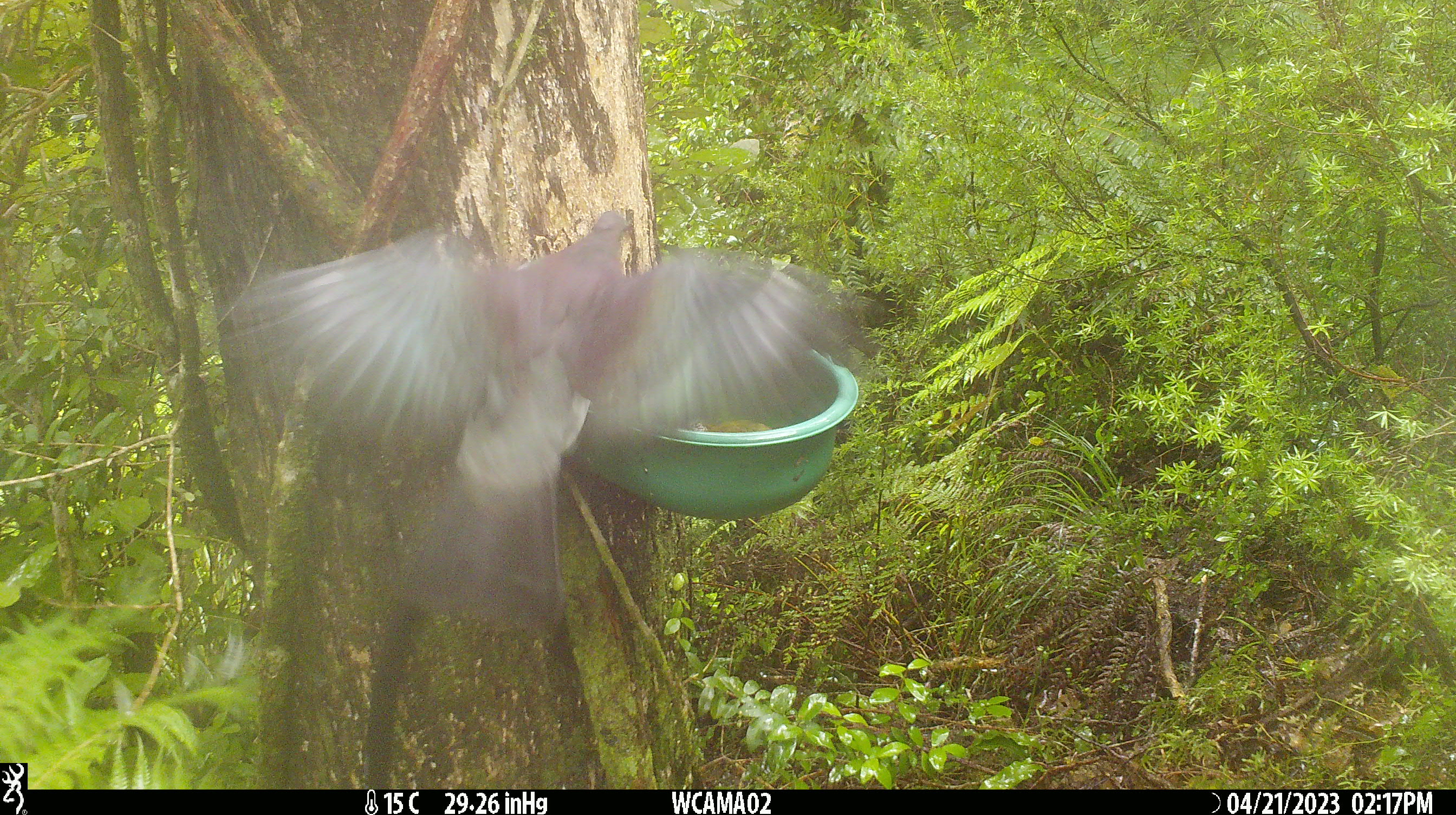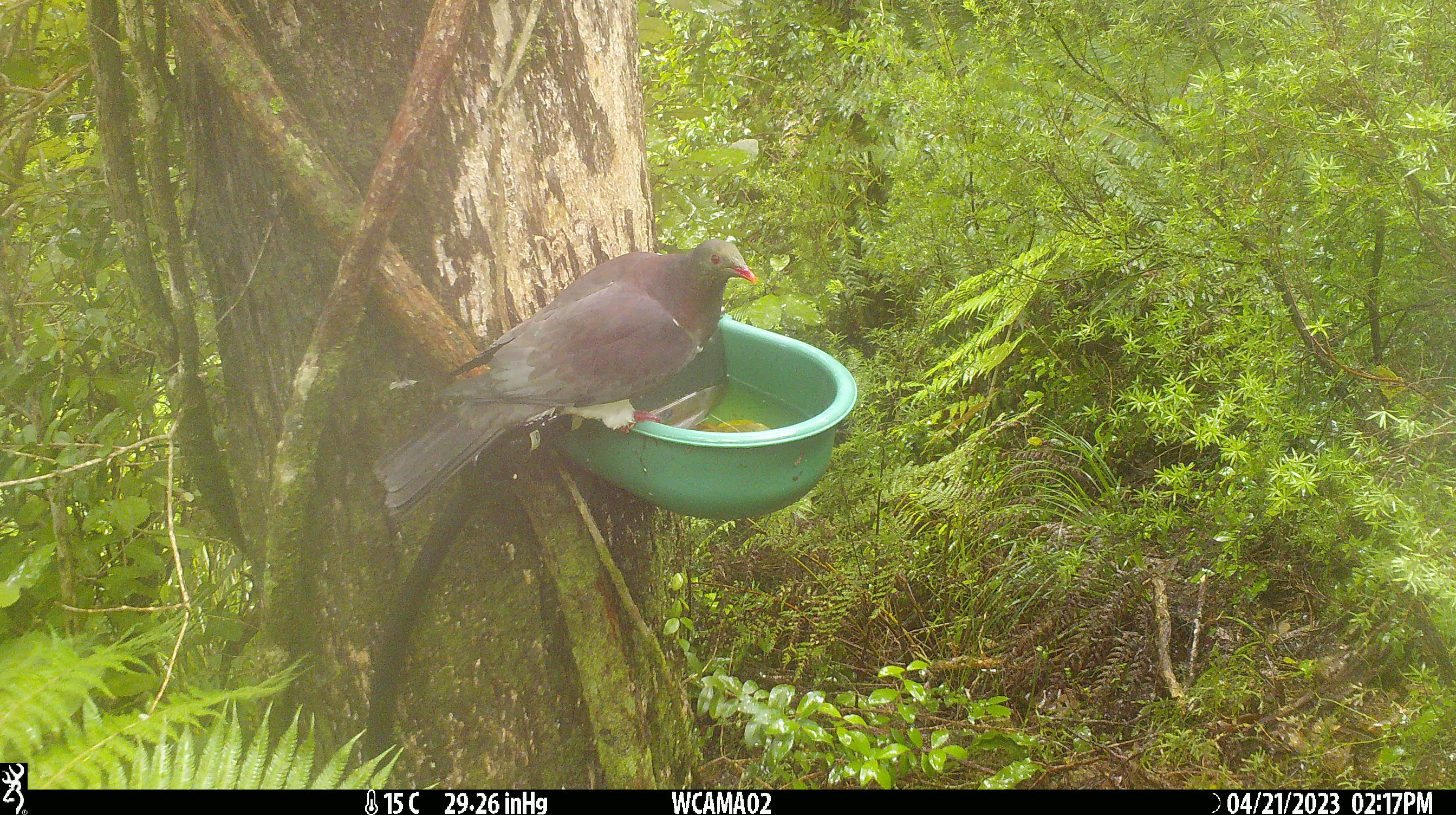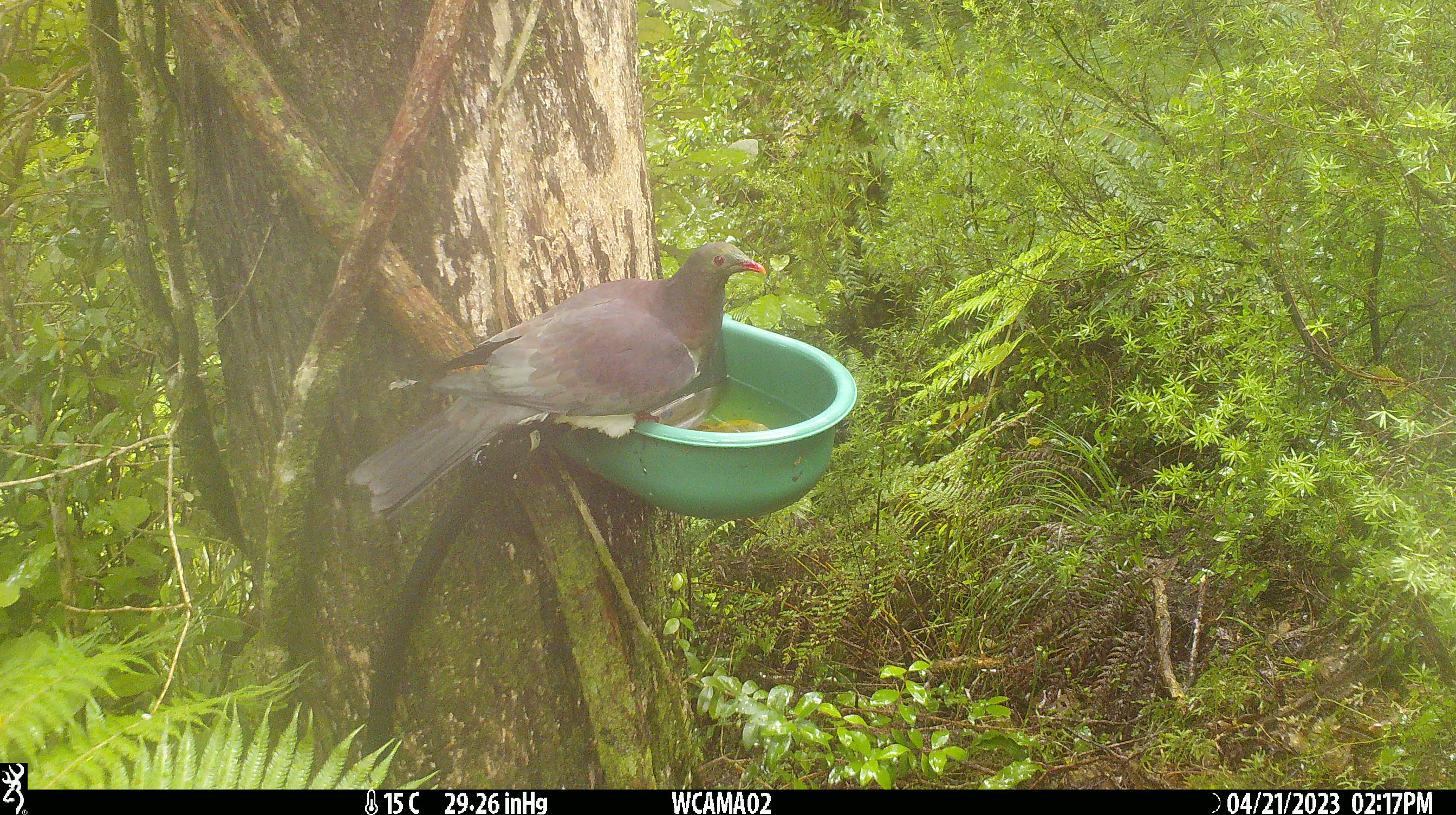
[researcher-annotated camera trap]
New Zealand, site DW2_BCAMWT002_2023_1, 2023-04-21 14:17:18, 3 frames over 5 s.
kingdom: Animalia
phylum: Chordata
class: Aves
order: Columbiformes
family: Columbidae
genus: Hemiphaga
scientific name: Hemiphaga novaeseelandiae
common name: new zealand pigeon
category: kereru